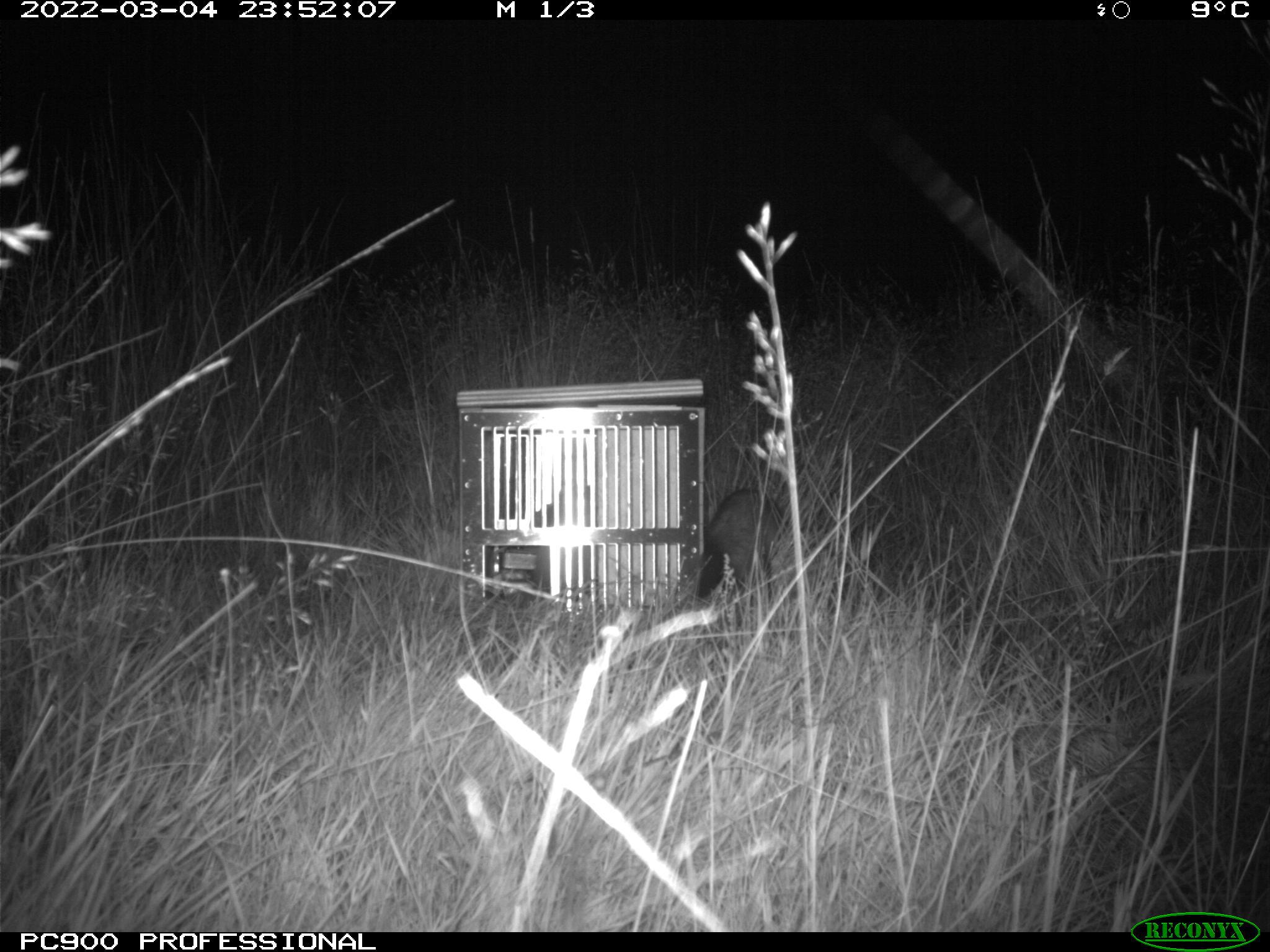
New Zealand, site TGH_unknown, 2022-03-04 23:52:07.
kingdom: Animalia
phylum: Chordata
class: Mammalia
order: Carnivora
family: Mustelidae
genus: Mustela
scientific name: Mustela furo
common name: ferret